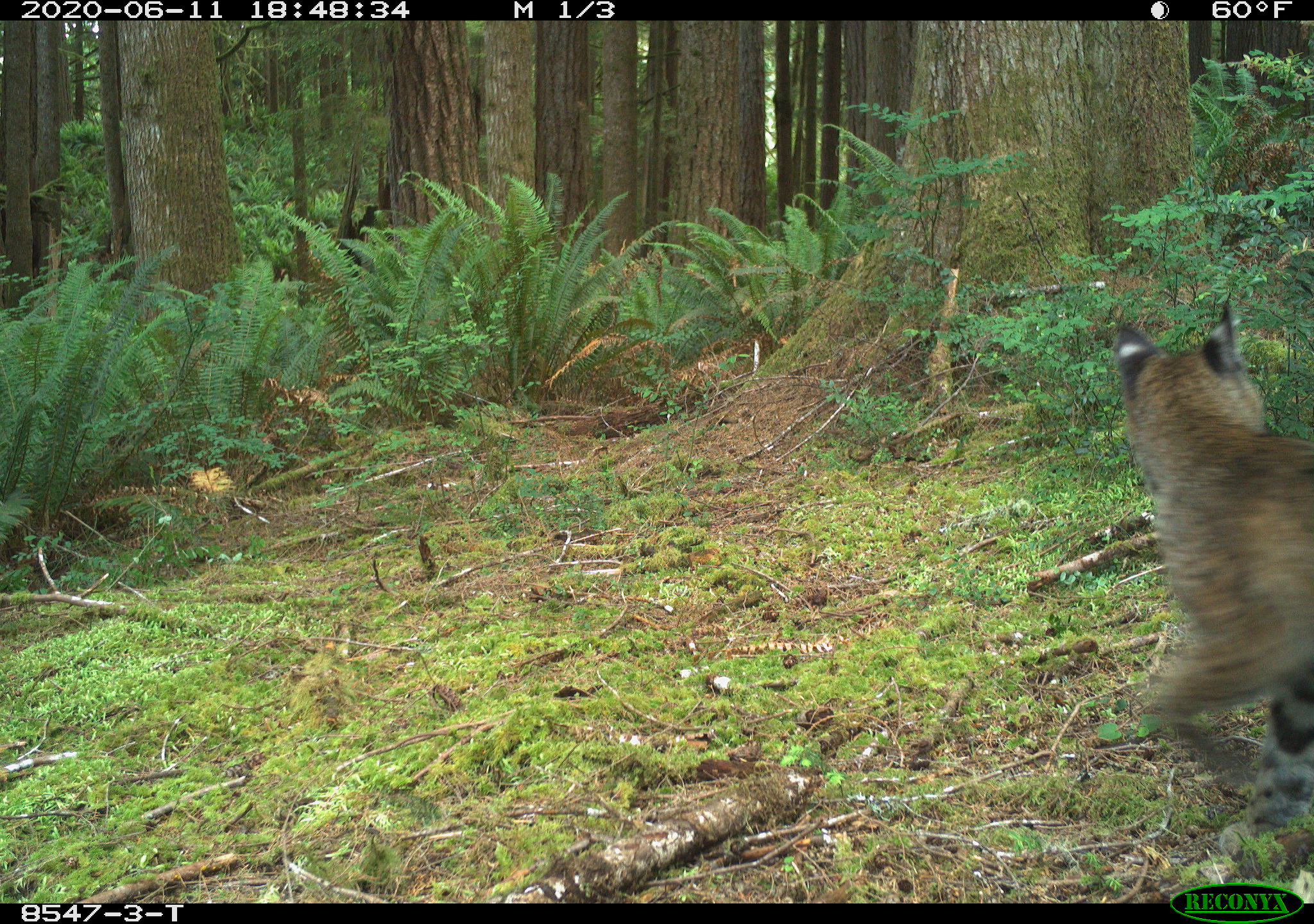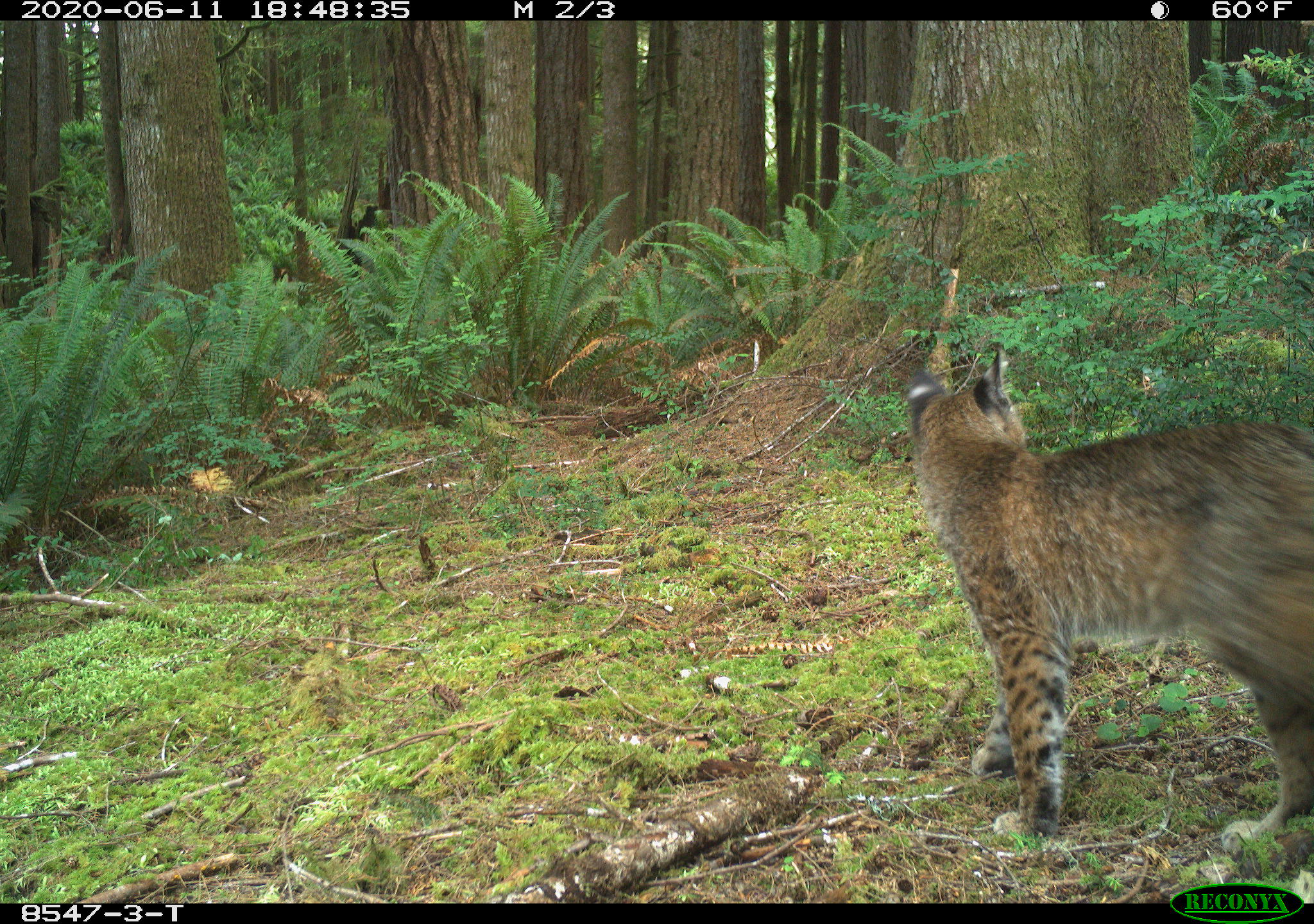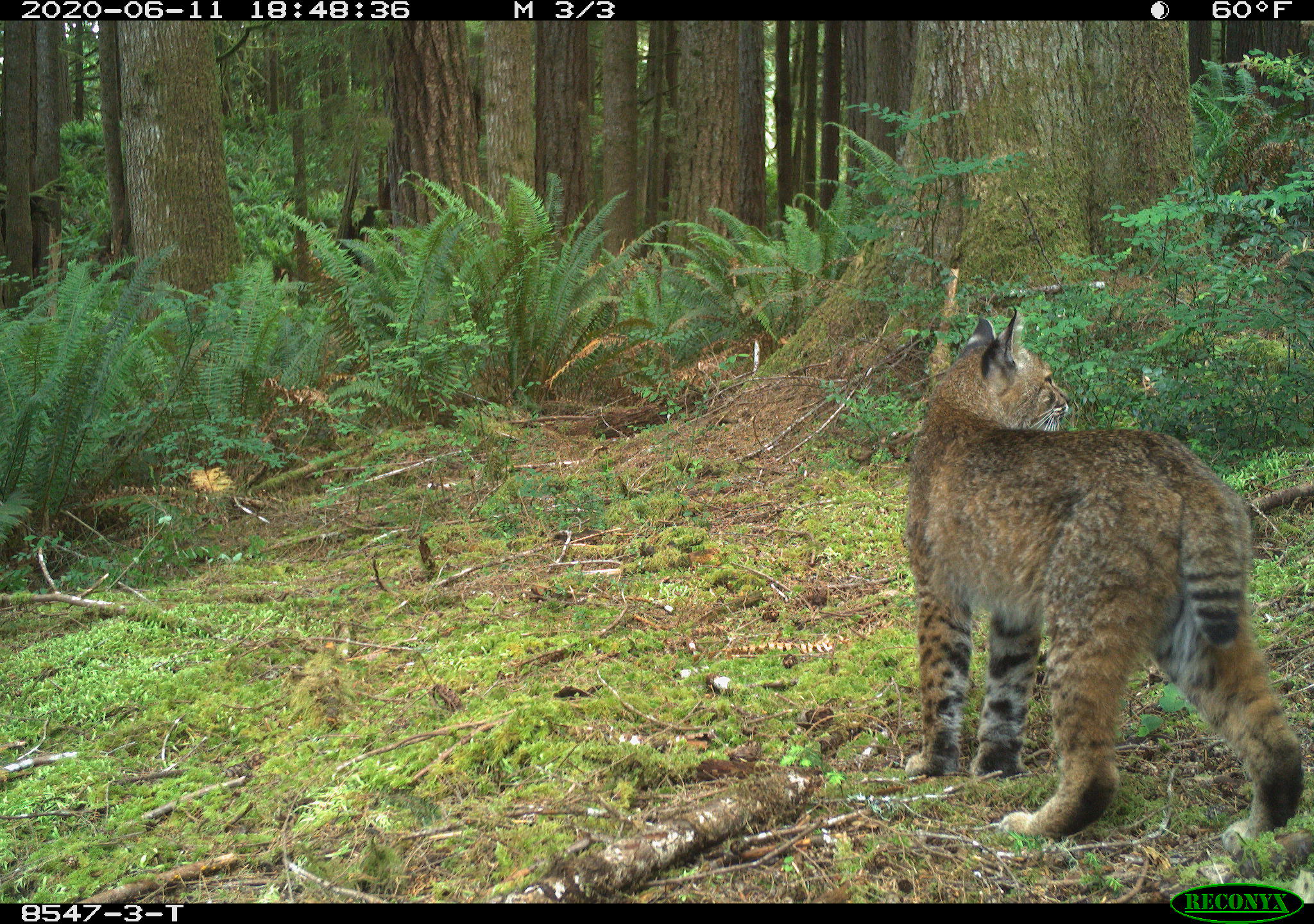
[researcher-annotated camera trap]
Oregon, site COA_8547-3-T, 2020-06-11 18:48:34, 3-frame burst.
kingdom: Animalia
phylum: Chordata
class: Mammalia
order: Carnivora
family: Felidae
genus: Lynx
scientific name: Lynx rufus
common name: bobcat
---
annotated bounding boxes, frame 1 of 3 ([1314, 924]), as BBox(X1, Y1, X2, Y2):
bobcat: BBox(1095, 289, 1312, 872)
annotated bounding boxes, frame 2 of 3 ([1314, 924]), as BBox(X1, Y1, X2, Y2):
bobcat: BBox(880, 329, 1310, 871)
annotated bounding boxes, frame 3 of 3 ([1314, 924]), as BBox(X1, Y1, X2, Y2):
bobcat: BBox(886, 295, 1312, 866)